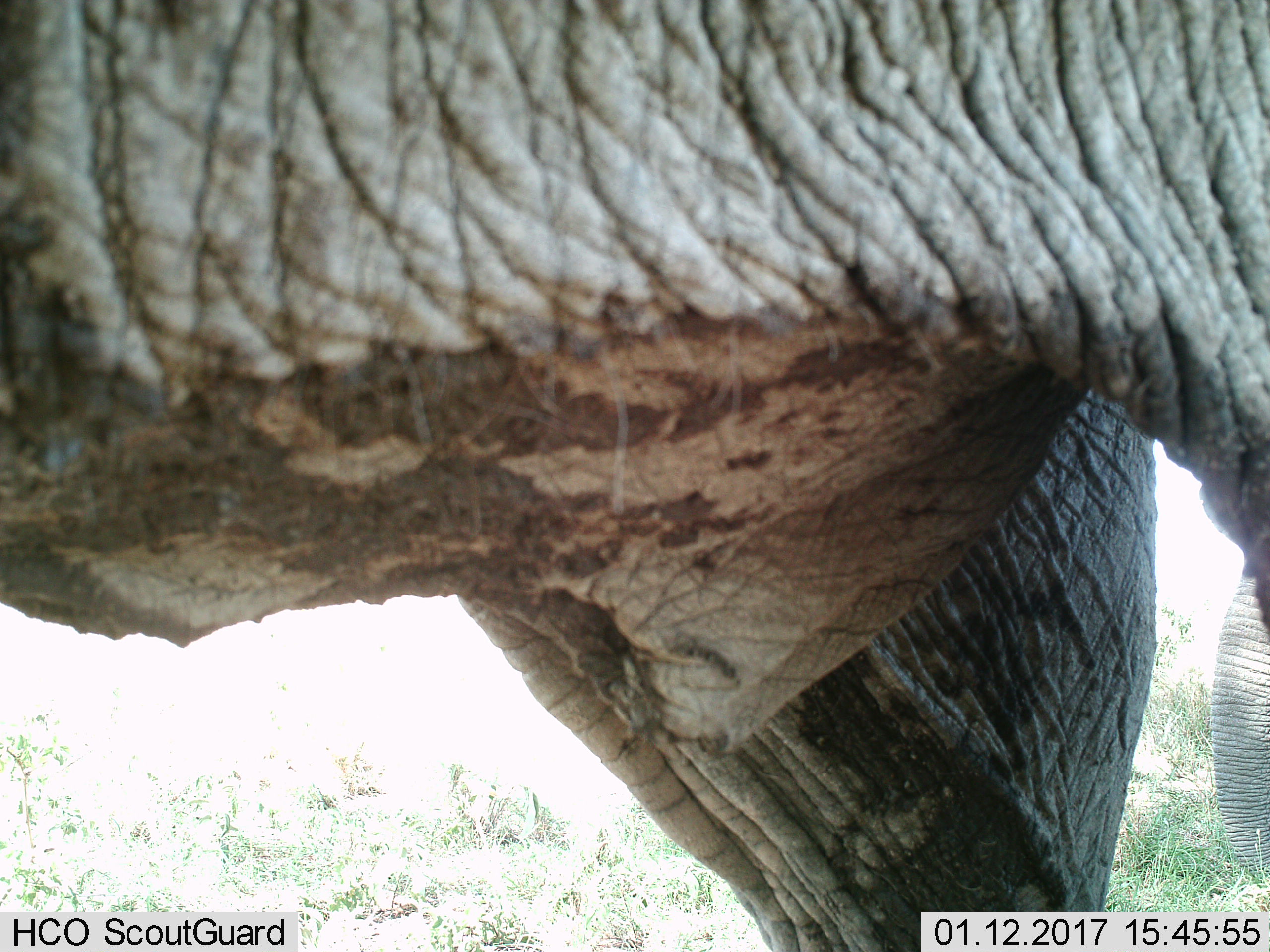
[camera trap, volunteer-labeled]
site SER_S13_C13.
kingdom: Animalia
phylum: Chordata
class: Mammalia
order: Proboscidea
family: Elephantidae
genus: Loxodonta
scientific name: Loxodonta africana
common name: african bush elephant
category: elephant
Elephant (african bush elephant) (Loxodonta africana), count 2. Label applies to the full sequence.